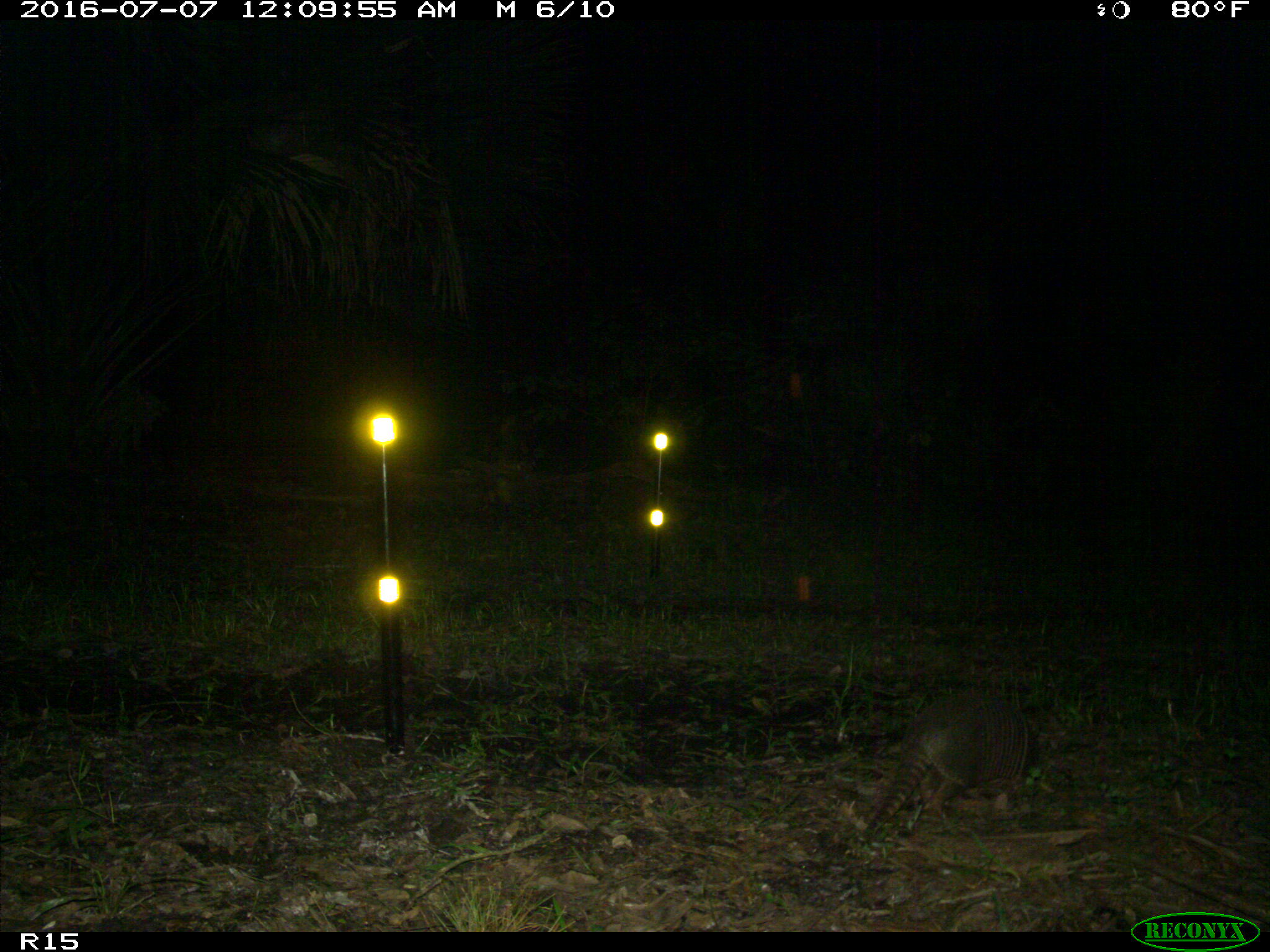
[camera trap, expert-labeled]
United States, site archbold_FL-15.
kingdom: Animalia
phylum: Chordata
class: Mammalia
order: Cingulata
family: Dasypodidae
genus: Dasypus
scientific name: Dasypus novemcinctus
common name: nine-banded armadillo